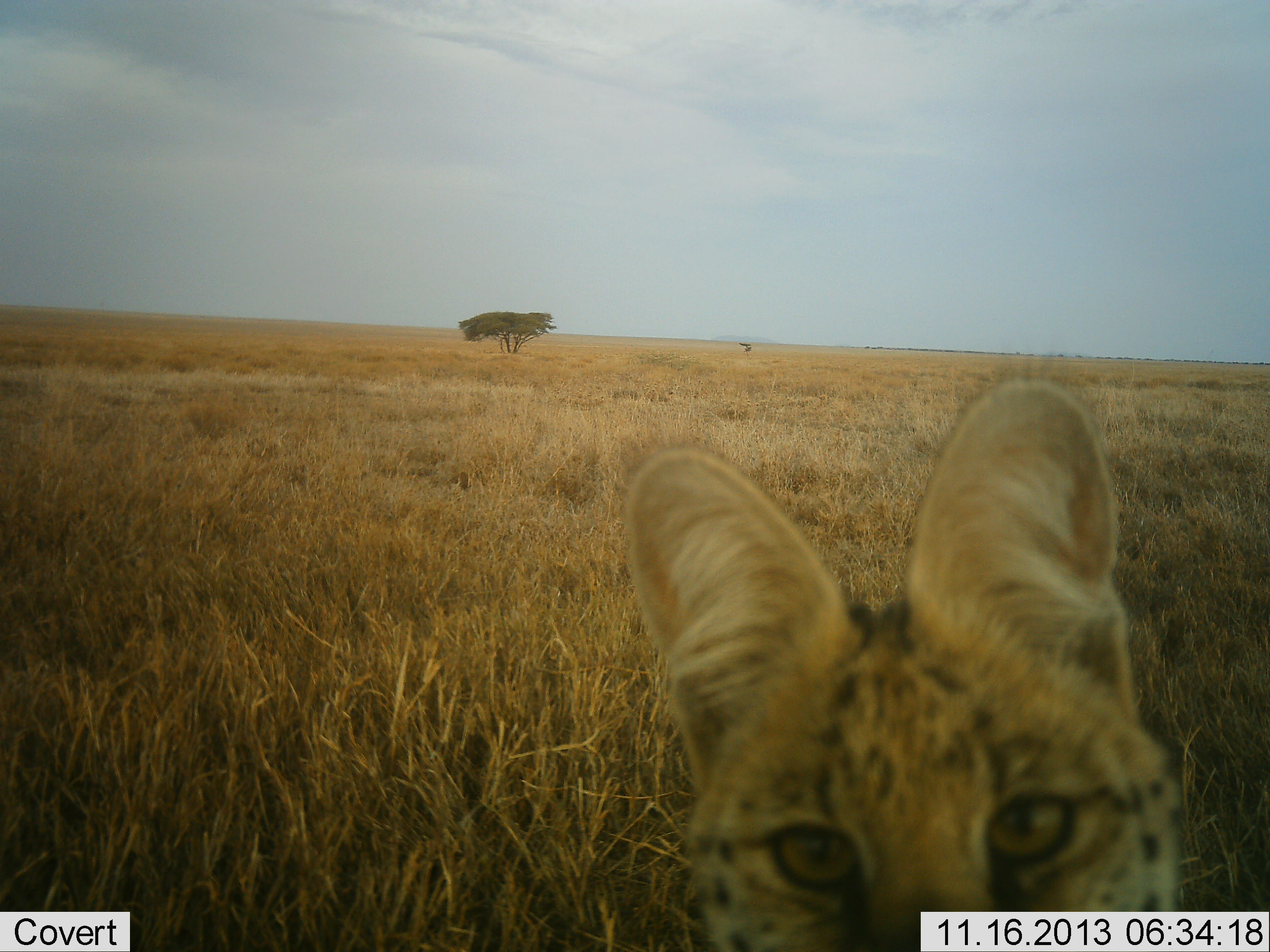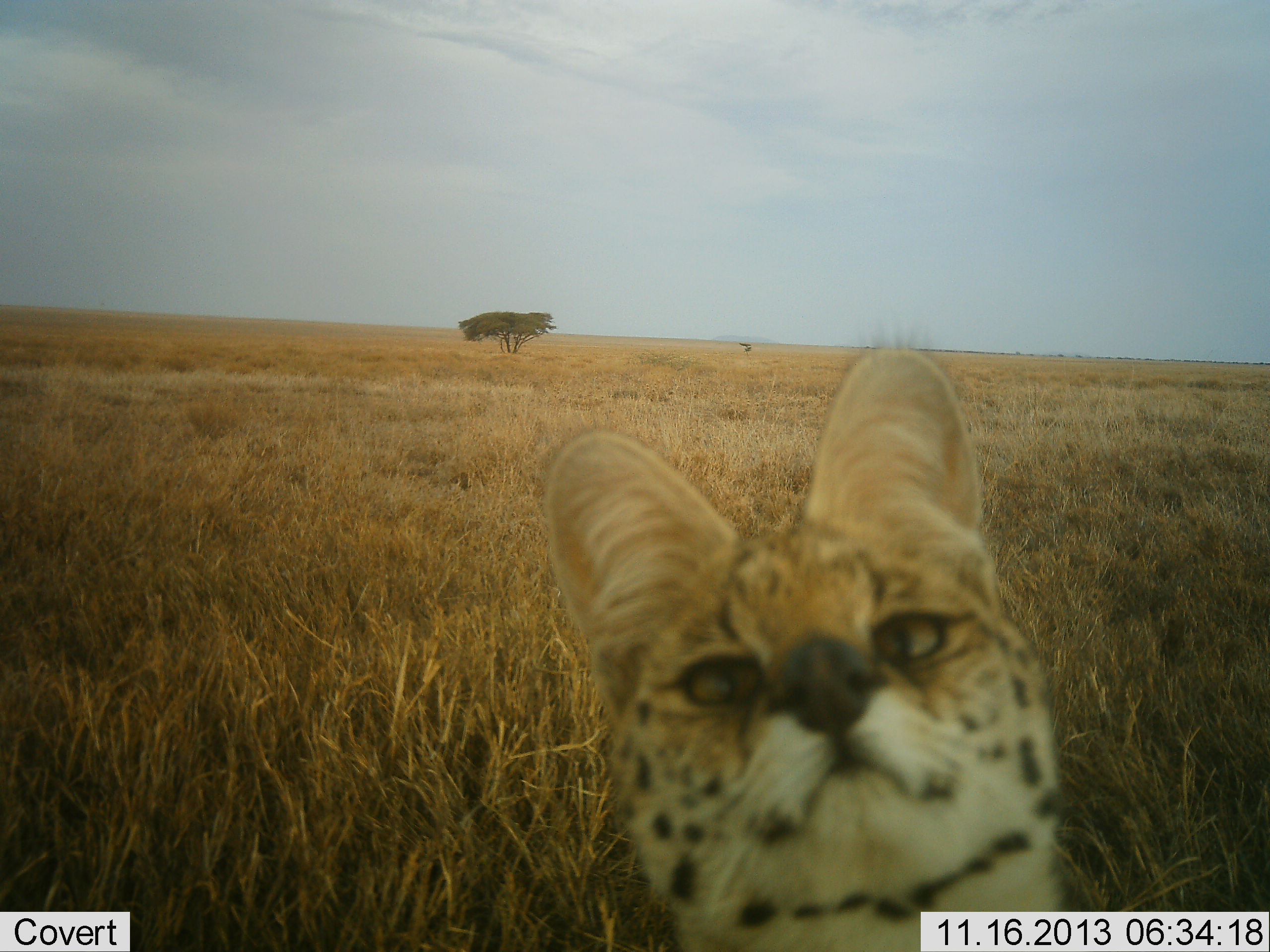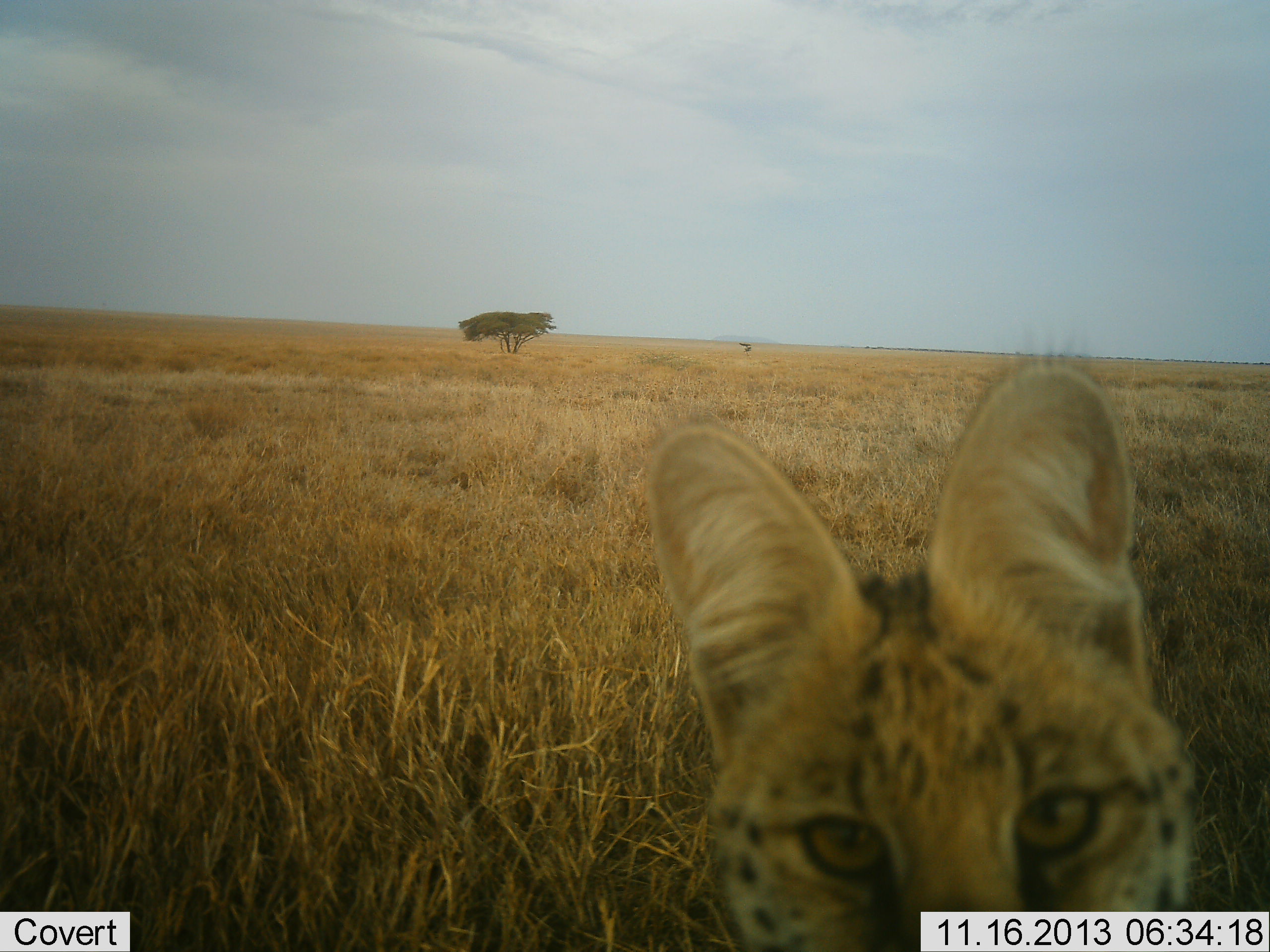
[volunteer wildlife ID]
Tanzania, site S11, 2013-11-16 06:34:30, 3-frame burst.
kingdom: Animalia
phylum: Chordata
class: Mammalia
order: Carnivora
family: Felidae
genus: Leptailurus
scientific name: Leptailurus serval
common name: serval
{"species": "serval (Leptailurus serval)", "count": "1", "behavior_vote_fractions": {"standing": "70%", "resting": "0%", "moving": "20%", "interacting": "20%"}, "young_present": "0%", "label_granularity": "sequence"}